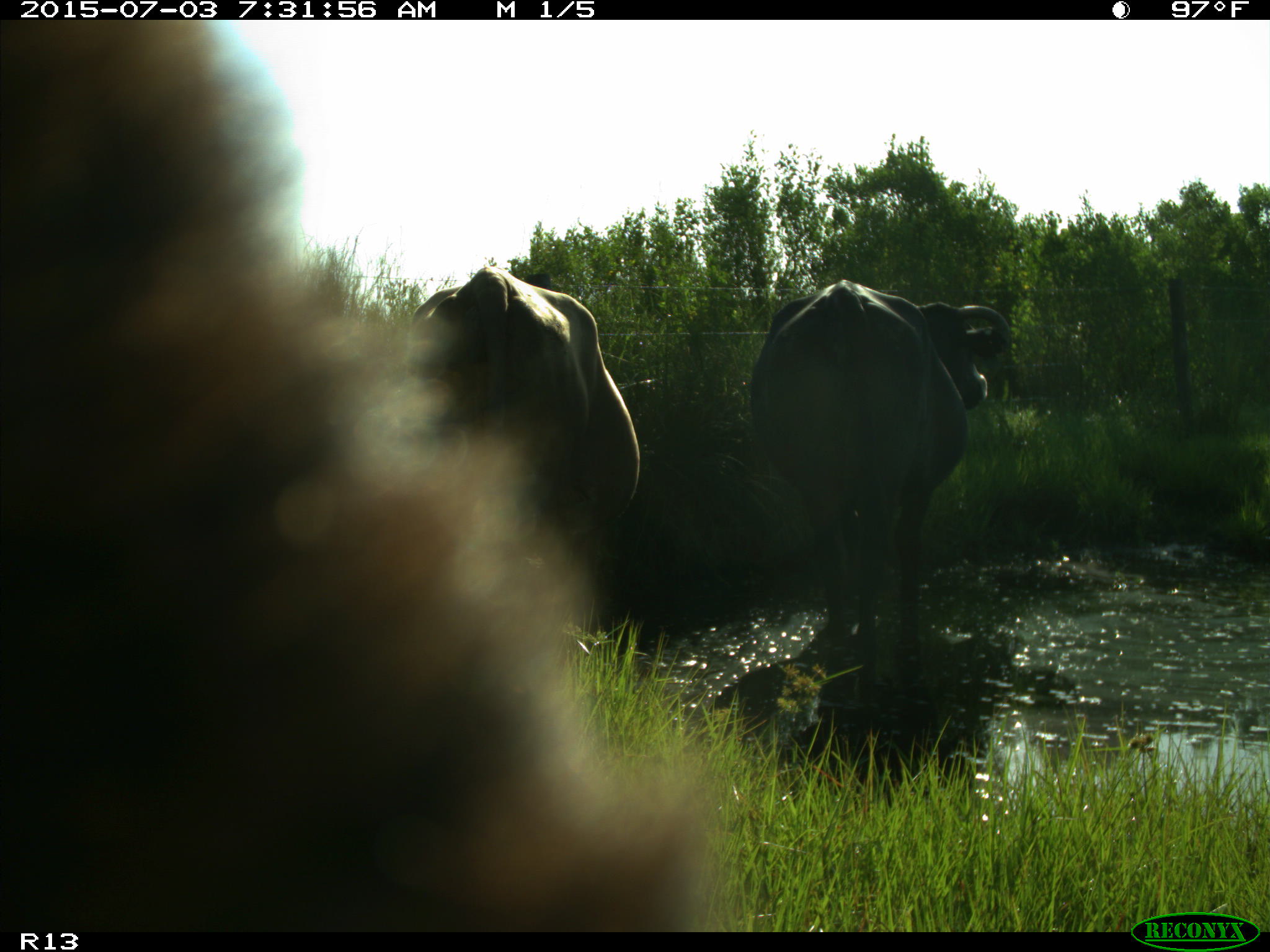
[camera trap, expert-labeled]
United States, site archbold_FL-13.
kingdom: Animalia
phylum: Chordata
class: Mammalia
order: Artiodactyla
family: Bovidae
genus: Bos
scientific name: Bos taurus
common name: domestic cow